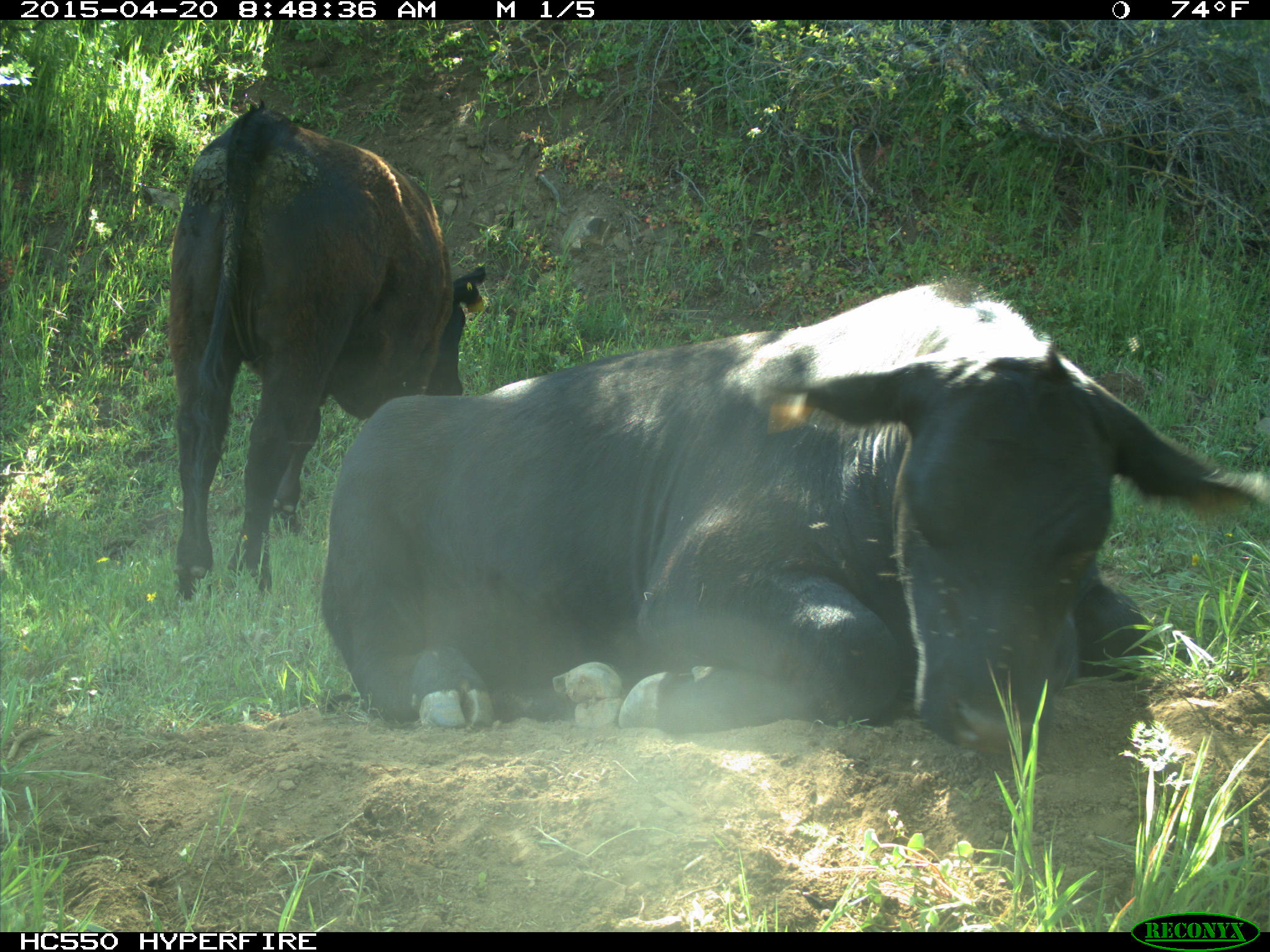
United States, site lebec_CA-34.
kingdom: Animalia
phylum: Chordata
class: Mammalia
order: Artiodactyla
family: Bovidae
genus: Bos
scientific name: Bos taurus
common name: domestic cow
Bos taurus (domestic cow).